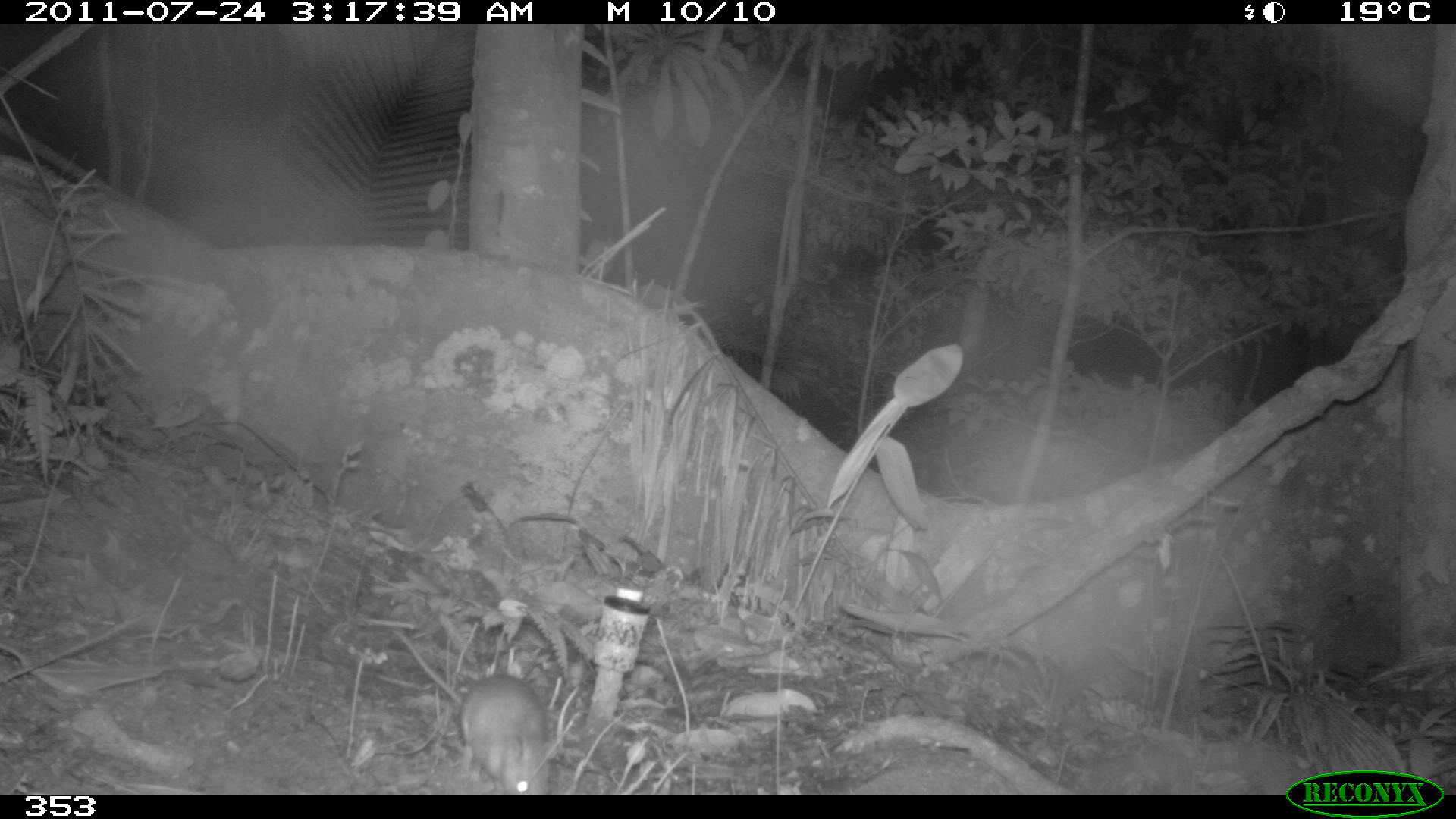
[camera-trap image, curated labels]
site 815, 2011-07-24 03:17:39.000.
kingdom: Animalia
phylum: Chordata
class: Mammalia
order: Rodentia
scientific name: Rodentia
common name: rodents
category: unknown rodent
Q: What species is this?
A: Unknown rodent (rodents) (Rodentia).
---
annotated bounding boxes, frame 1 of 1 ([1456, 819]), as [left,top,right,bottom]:
unknown rodent: [392,624,550,794]